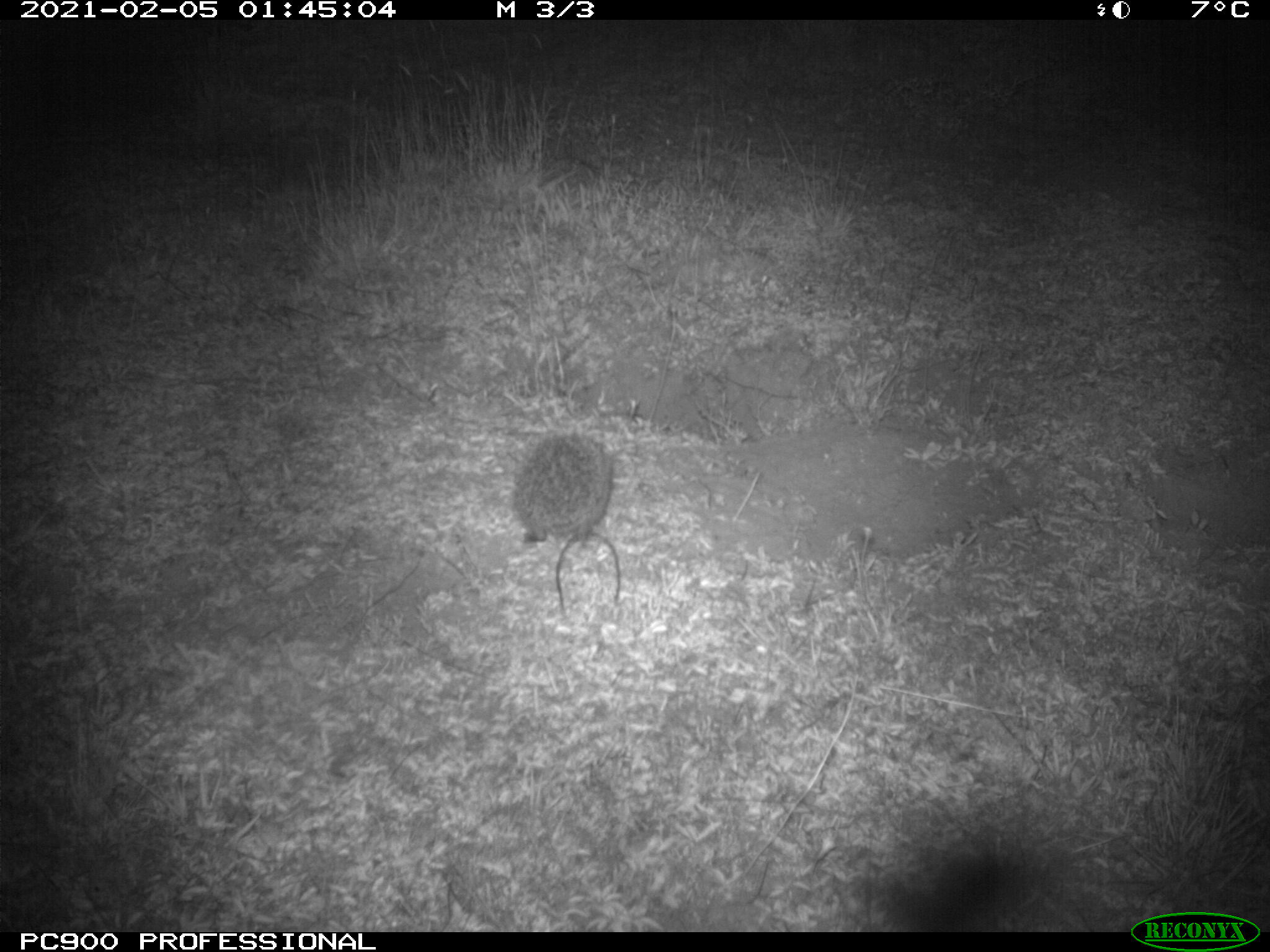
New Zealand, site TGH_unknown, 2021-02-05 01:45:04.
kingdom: Animalia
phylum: Chordata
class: Mammalia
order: Eulipotyphla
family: Erinaceidae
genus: Erinaceus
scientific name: Erinaceus europaeus europaeus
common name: european hedgehog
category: hedgehog